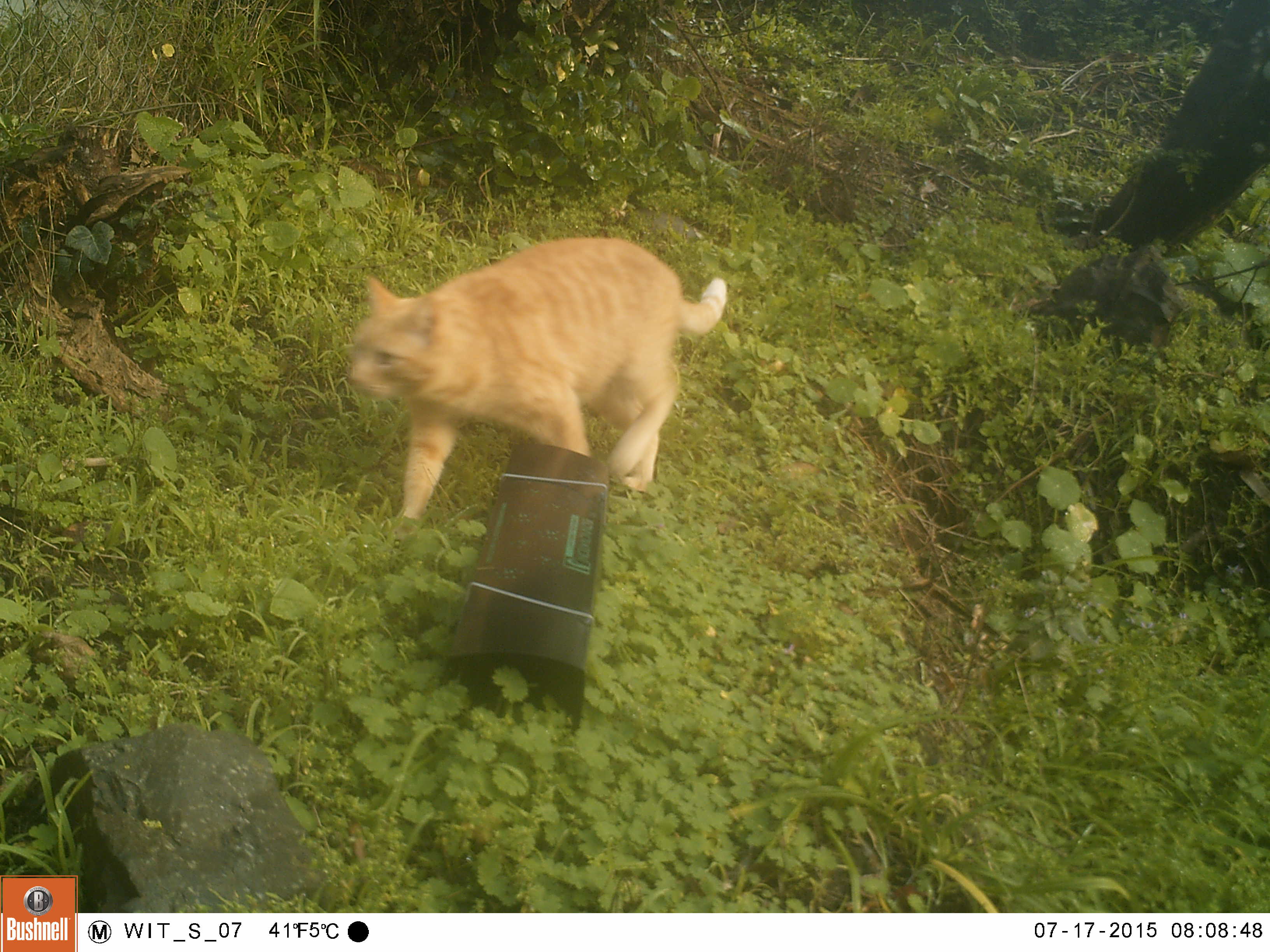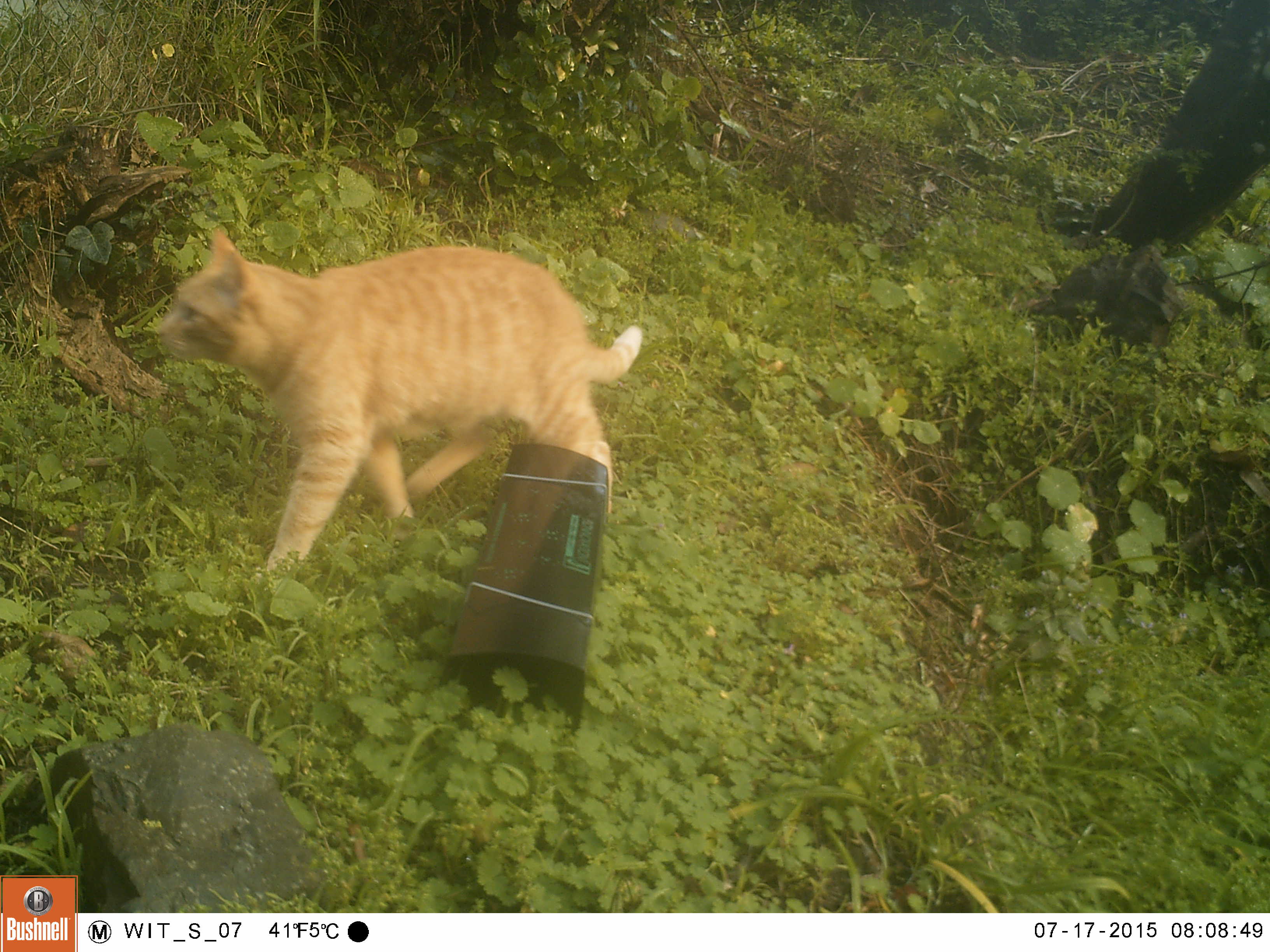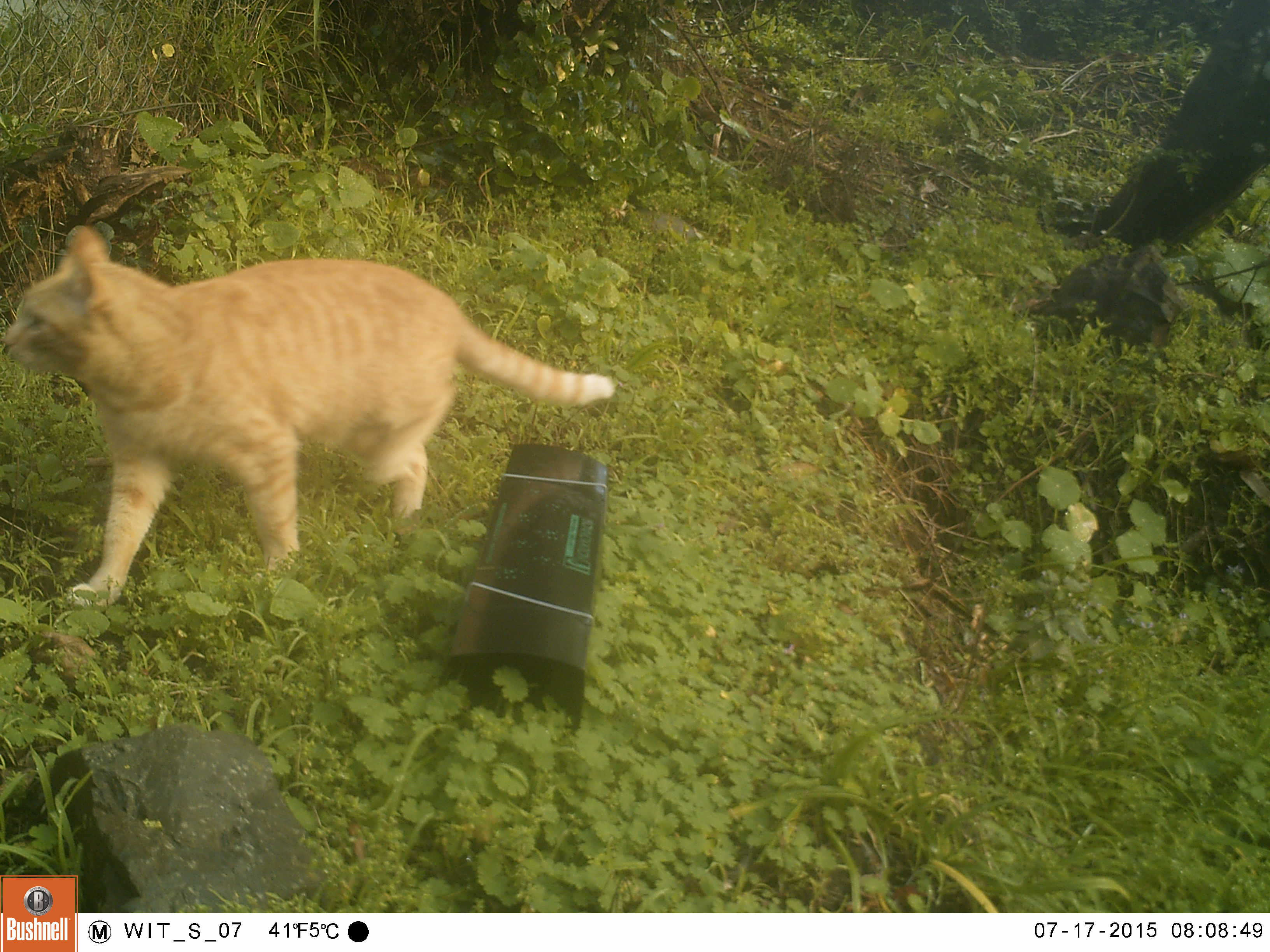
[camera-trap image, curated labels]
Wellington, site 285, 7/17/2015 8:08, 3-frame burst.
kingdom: Animalia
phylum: Chordata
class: Mammalia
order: Carnivora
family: Felidae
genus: Felis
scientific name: Felis catus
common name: cat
Cat (Felis catus).